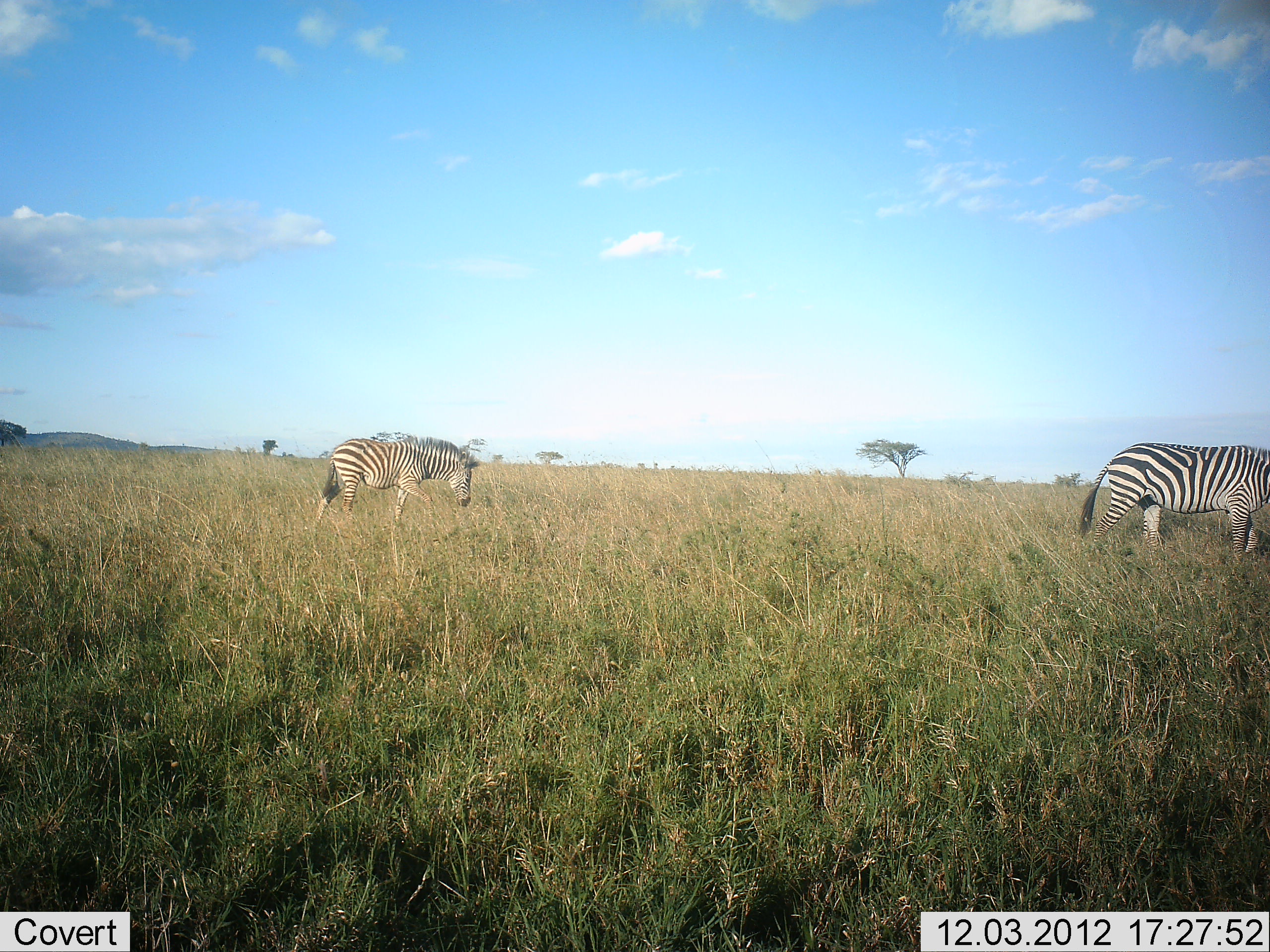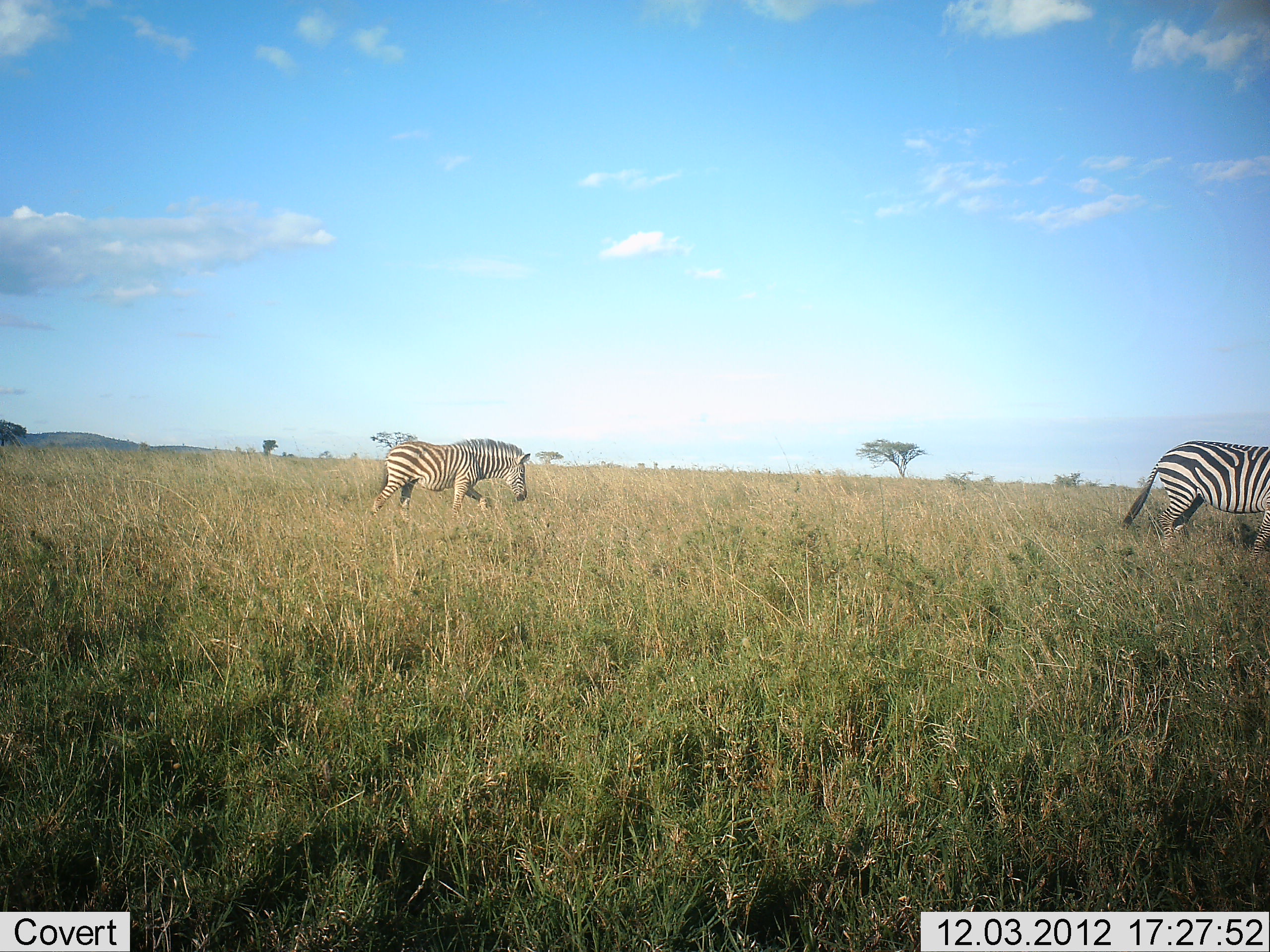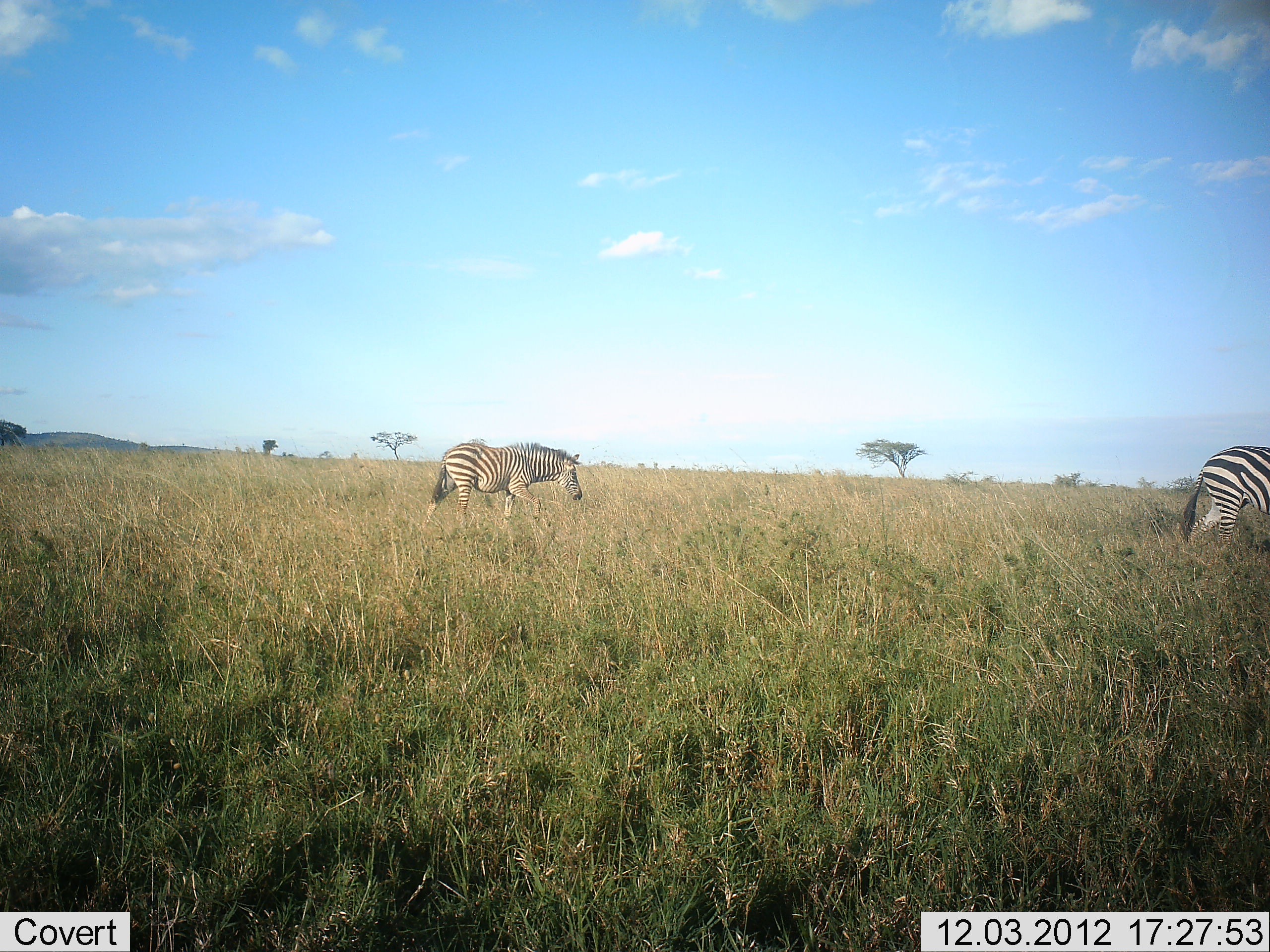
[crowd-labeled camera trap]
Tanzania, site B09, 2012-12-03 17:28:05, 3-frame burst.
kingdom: Animalia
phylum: Chordata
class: Mammalia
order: Perissodactyla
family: Equidae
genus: Equus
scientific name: Equus quagga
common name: plains zebra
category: zebra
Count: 2.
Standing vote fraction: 10%.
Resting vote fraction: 0%.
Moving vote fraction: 90%.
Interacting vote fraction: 0%.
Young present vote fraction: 10%.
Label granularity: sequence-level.